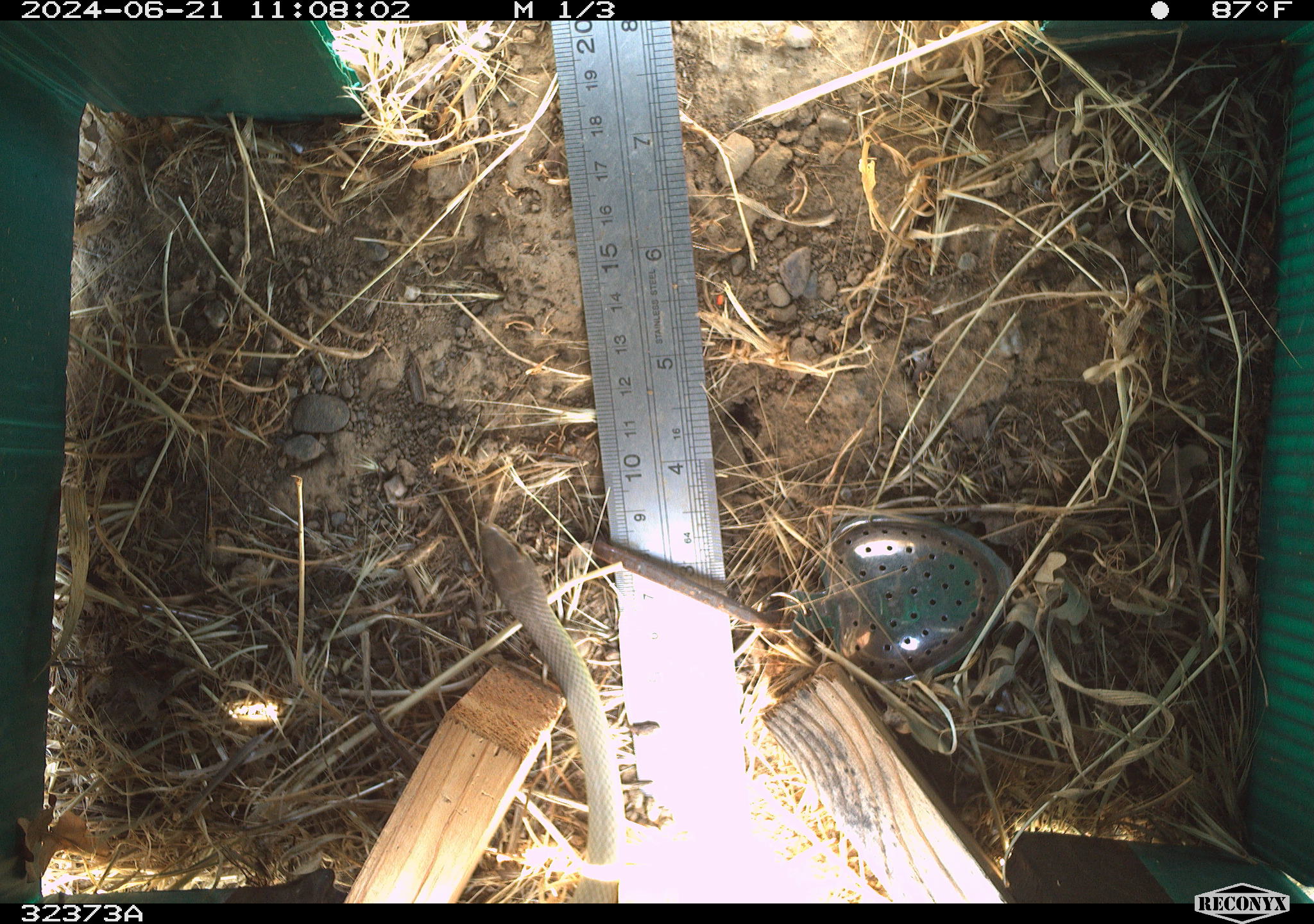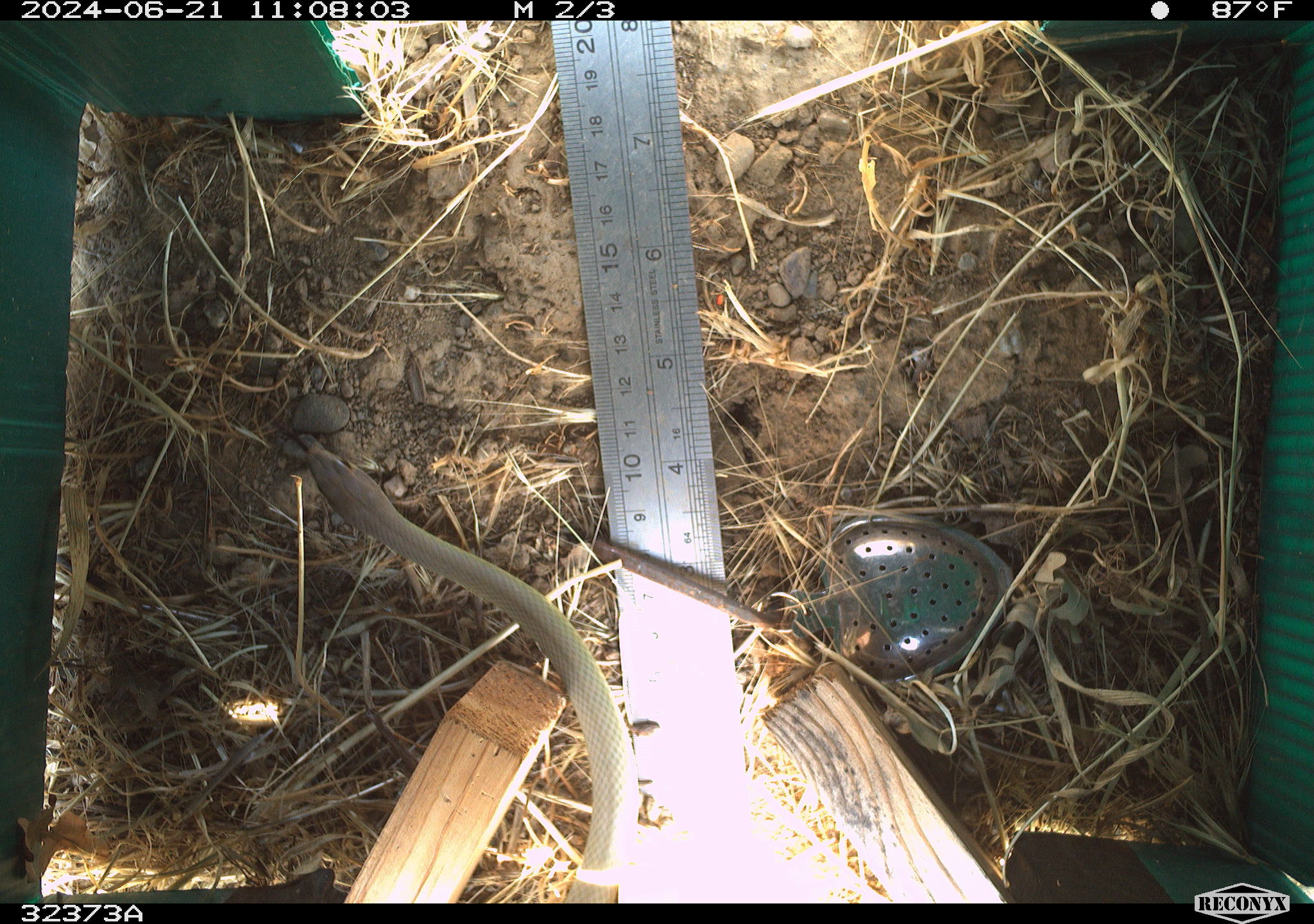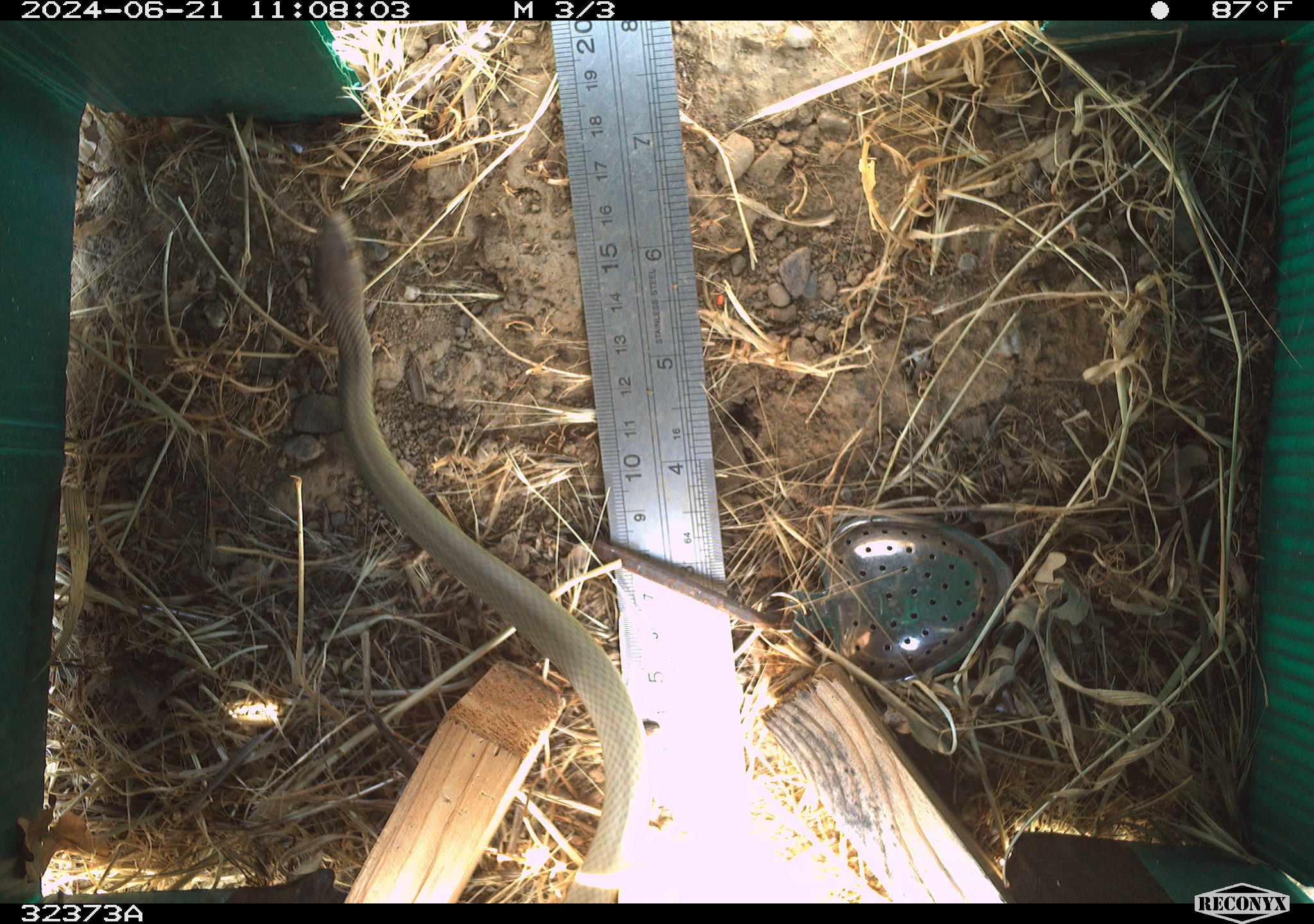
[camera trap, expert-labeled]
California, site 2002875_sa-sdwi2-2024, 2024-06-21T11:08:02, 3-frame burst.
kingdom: Animalia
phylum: Chordata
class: Reptilia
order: Squamata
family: Colubridae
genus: Coluber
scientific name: Coluber constrictor mormon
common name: western yellow-bellied racer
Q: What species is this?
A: Western yellow-bellied racer (Coluber constrictor mormon).